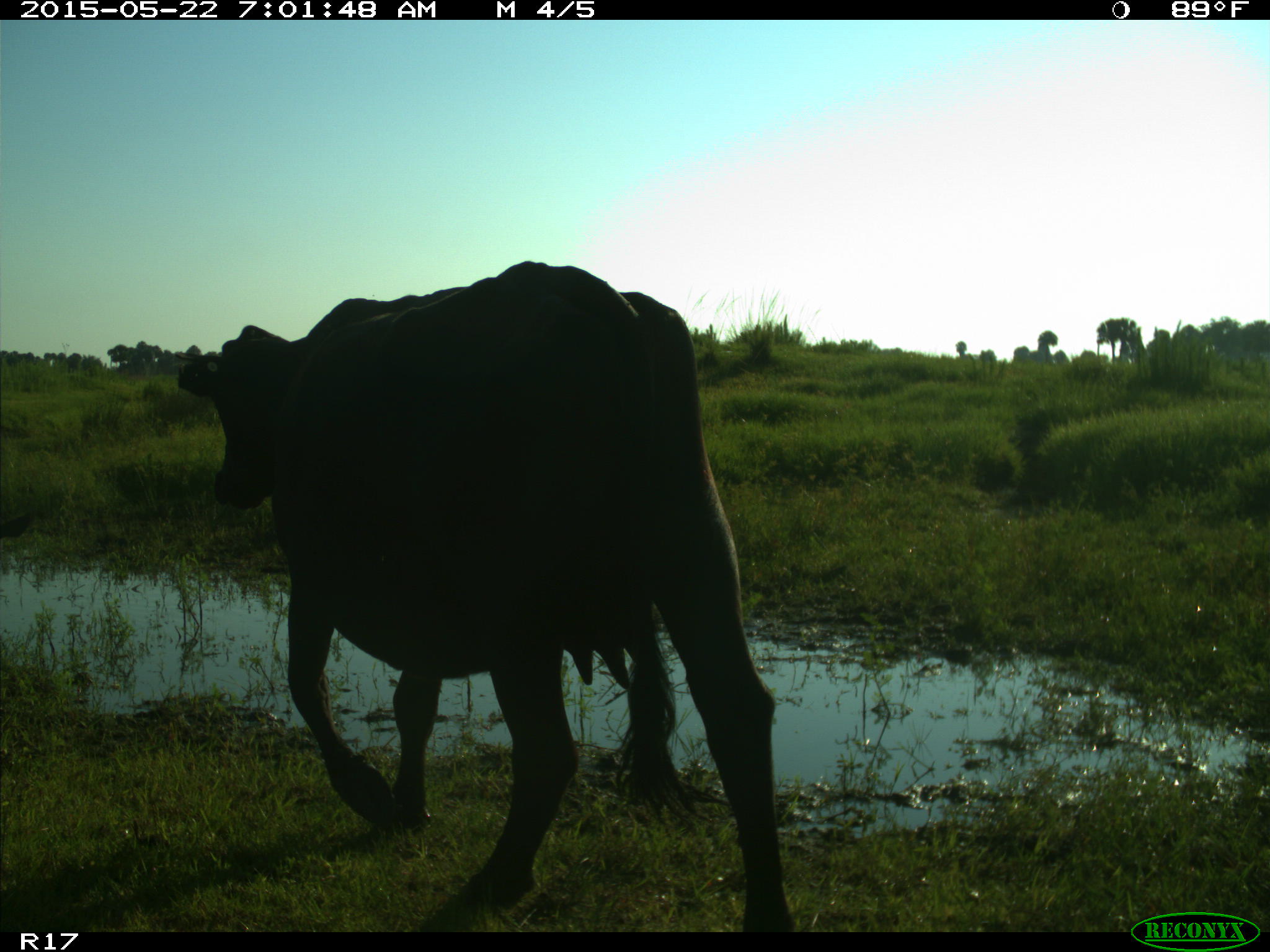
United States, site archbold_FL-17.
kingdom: Animalia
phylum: Chordata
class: Mammalia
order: Artiodactyla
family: Bovidae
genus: Bos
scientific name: Bos taurus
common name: domestic cow